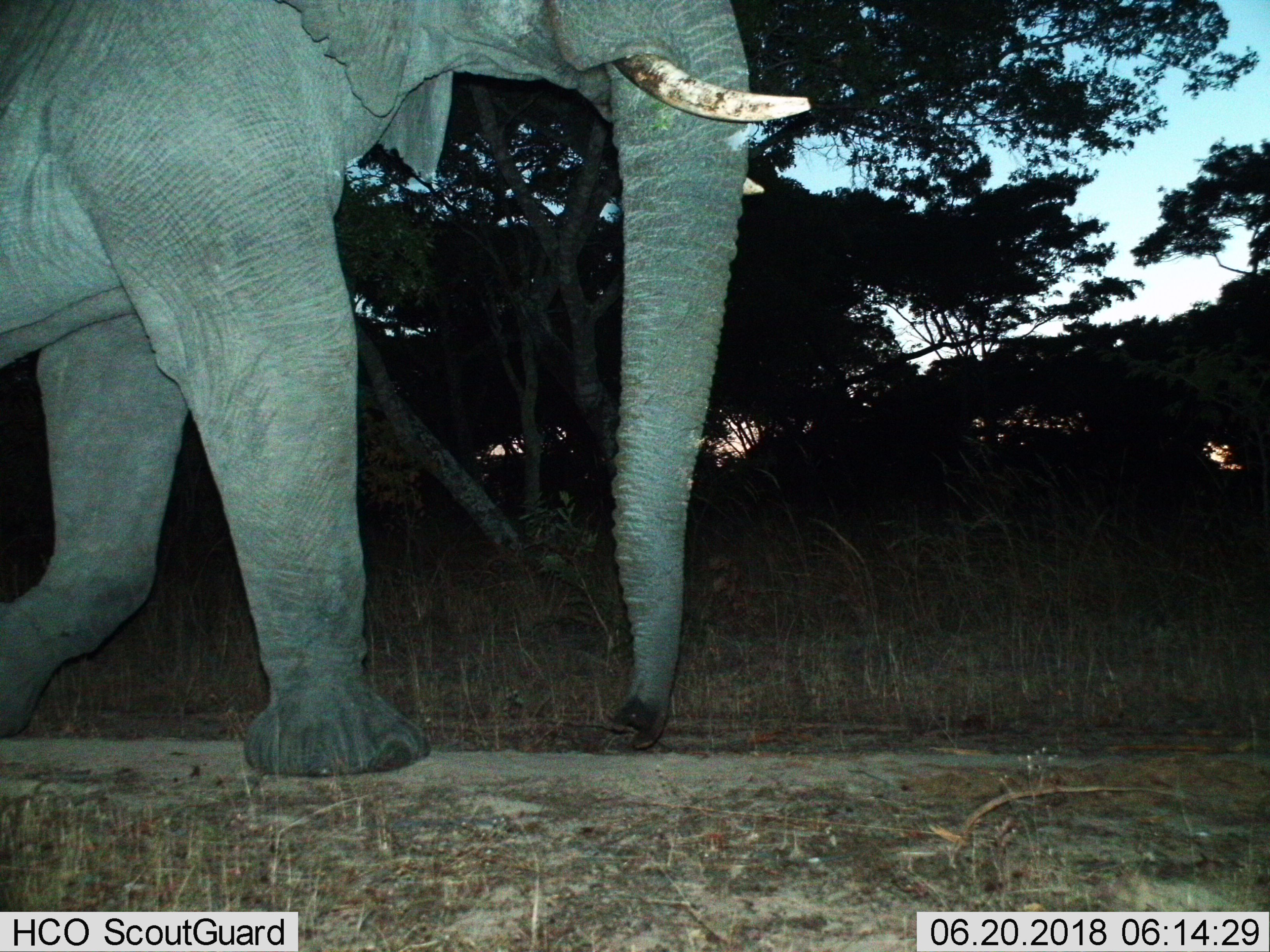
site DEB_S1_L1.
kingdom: Animalia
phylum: Chordata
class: Mammalia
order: Proboscidea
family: Elephantidae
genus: Loxodonta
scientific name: Loxodonta africana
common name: african bush elephant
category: elephant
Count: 1.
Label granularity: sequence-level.